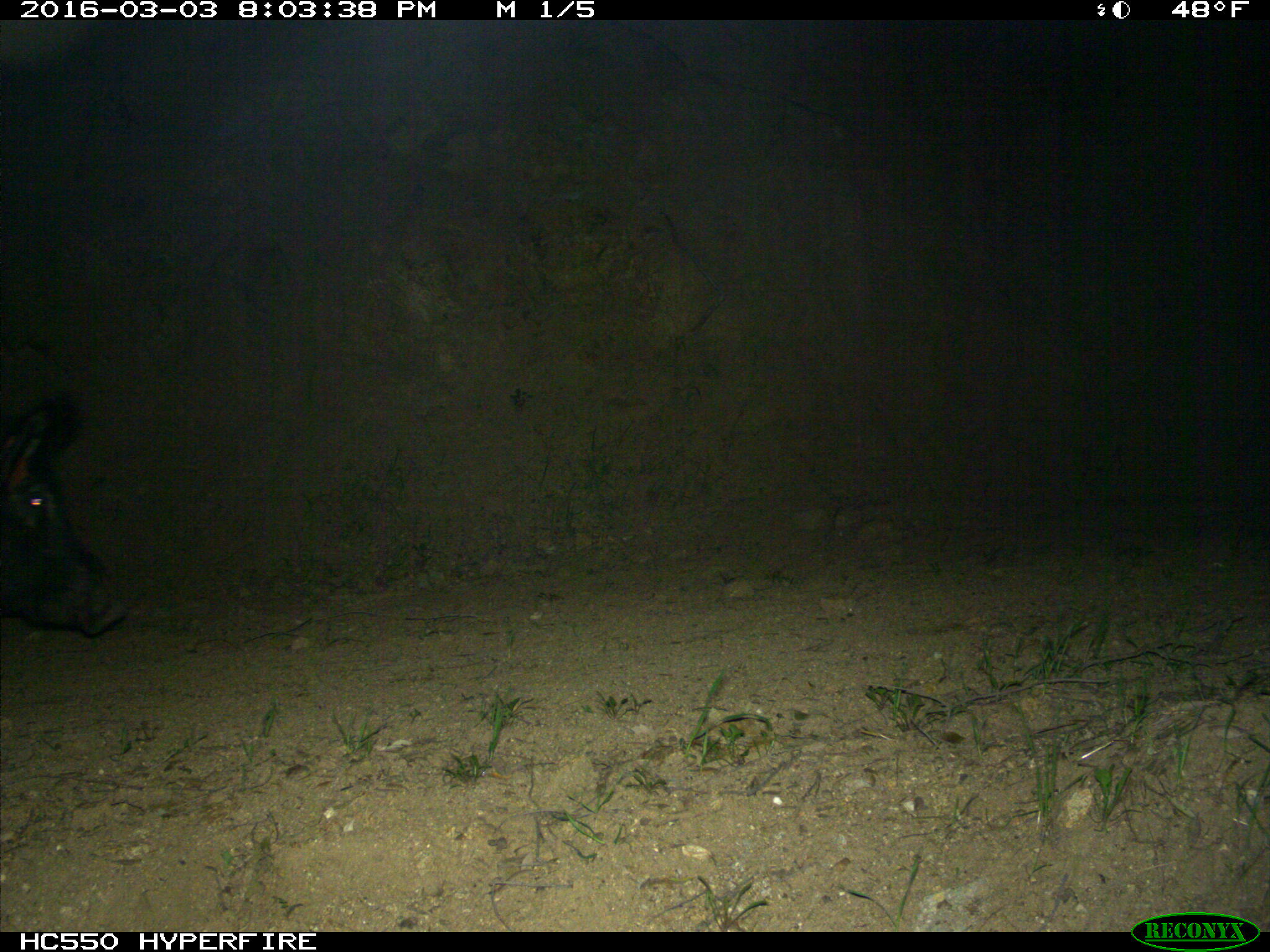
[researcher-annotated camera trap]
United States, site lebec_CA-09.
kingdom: Animalia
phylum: Chordata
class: Mammalia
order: Artiodactyla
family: Suidae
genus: Sus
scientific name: Sus scrofa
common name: wild boar